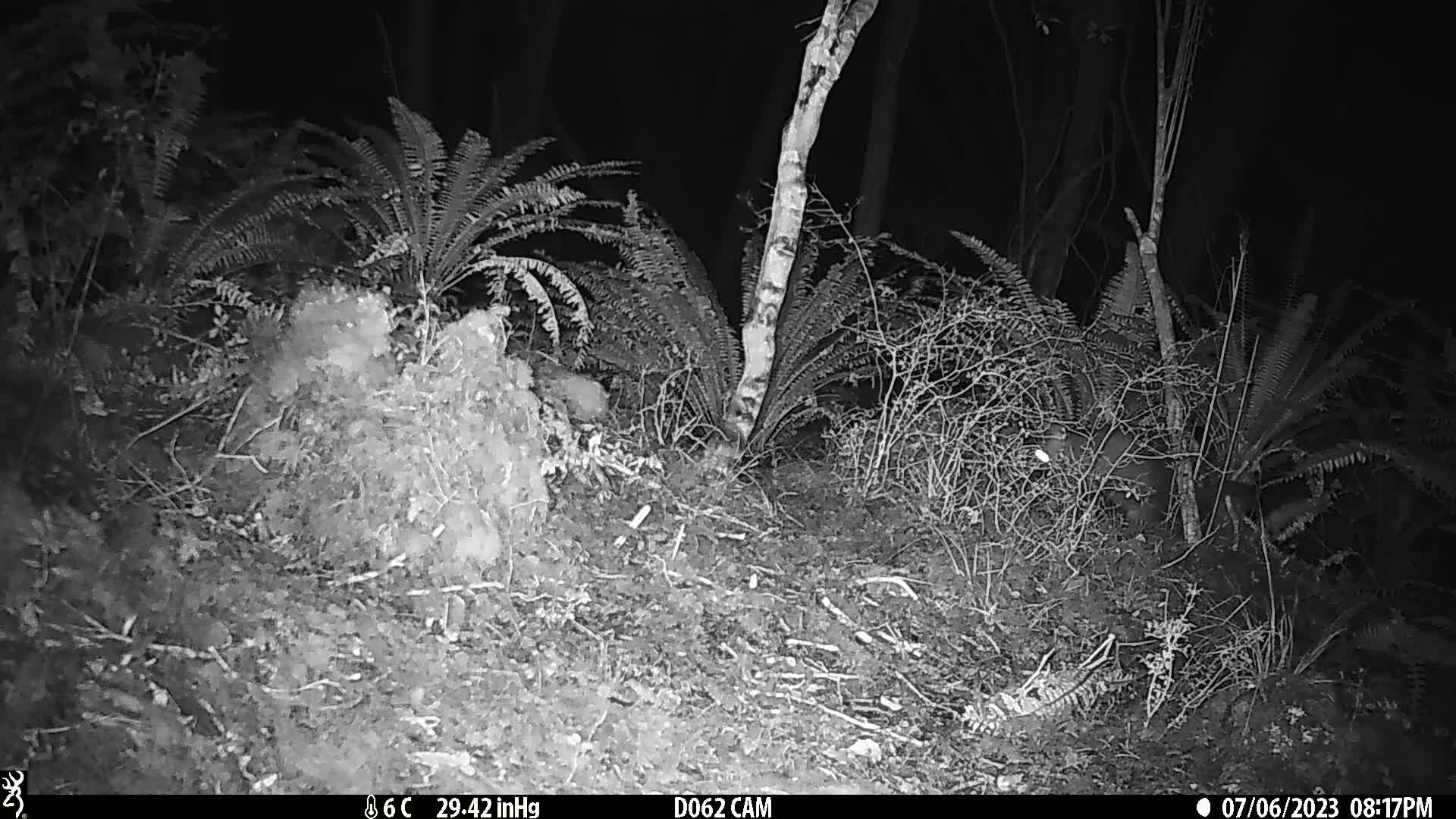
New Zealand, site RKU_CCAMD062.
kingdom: Animalia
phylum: Chordata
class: Mammalia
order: Diprotodontia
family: Phalangeridae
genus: Trichosurus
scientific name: Trichosurus vulpecula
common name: common brushtail possum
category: possum